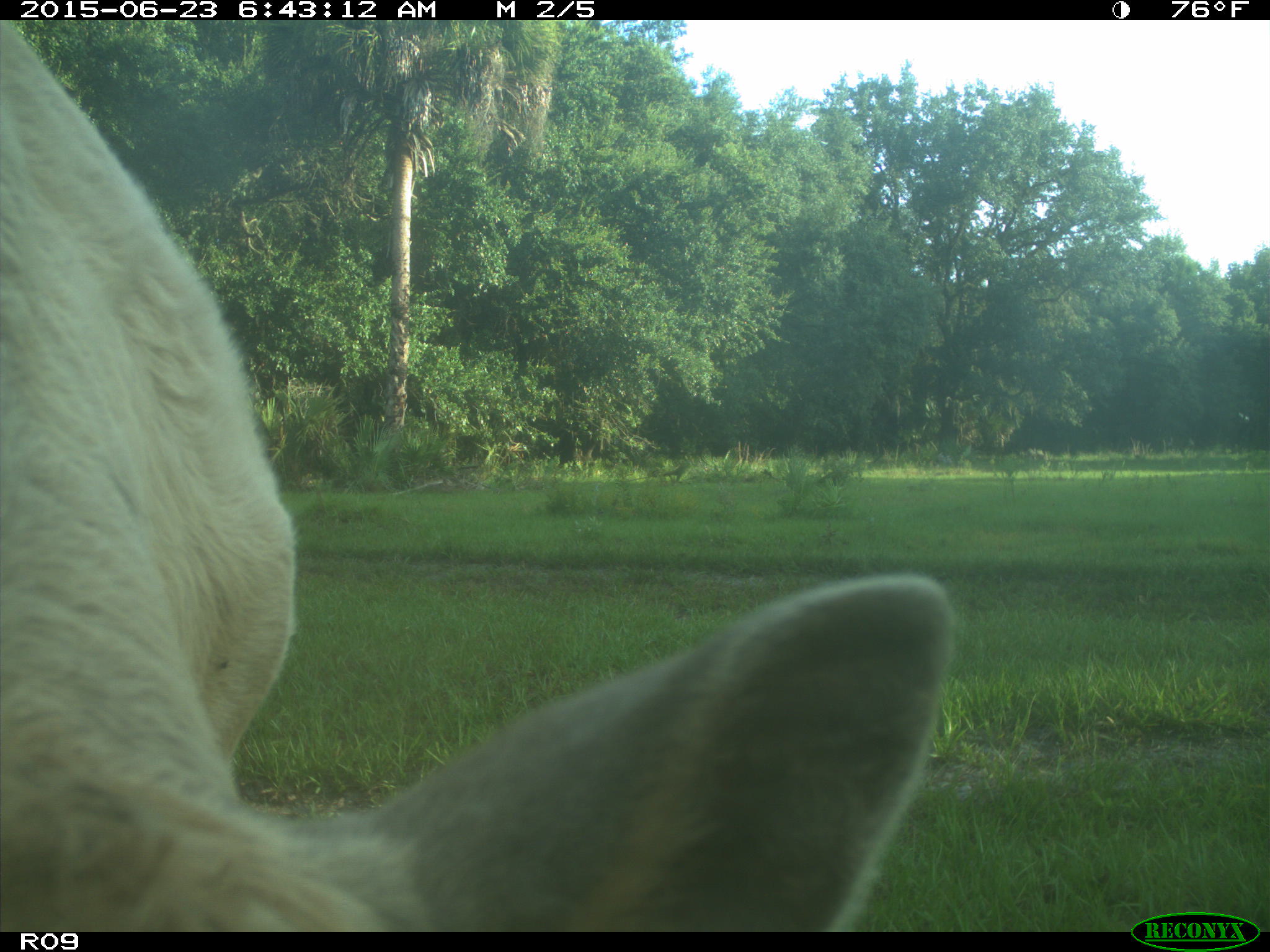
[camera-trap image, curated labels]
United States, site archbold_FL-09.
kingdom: Animalia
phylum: Chordata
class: Mammalia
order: Artiodactyla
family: Bovidae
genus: Bos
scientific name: Bos taurus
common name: domestic cow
Bos taurus (domestic cow).